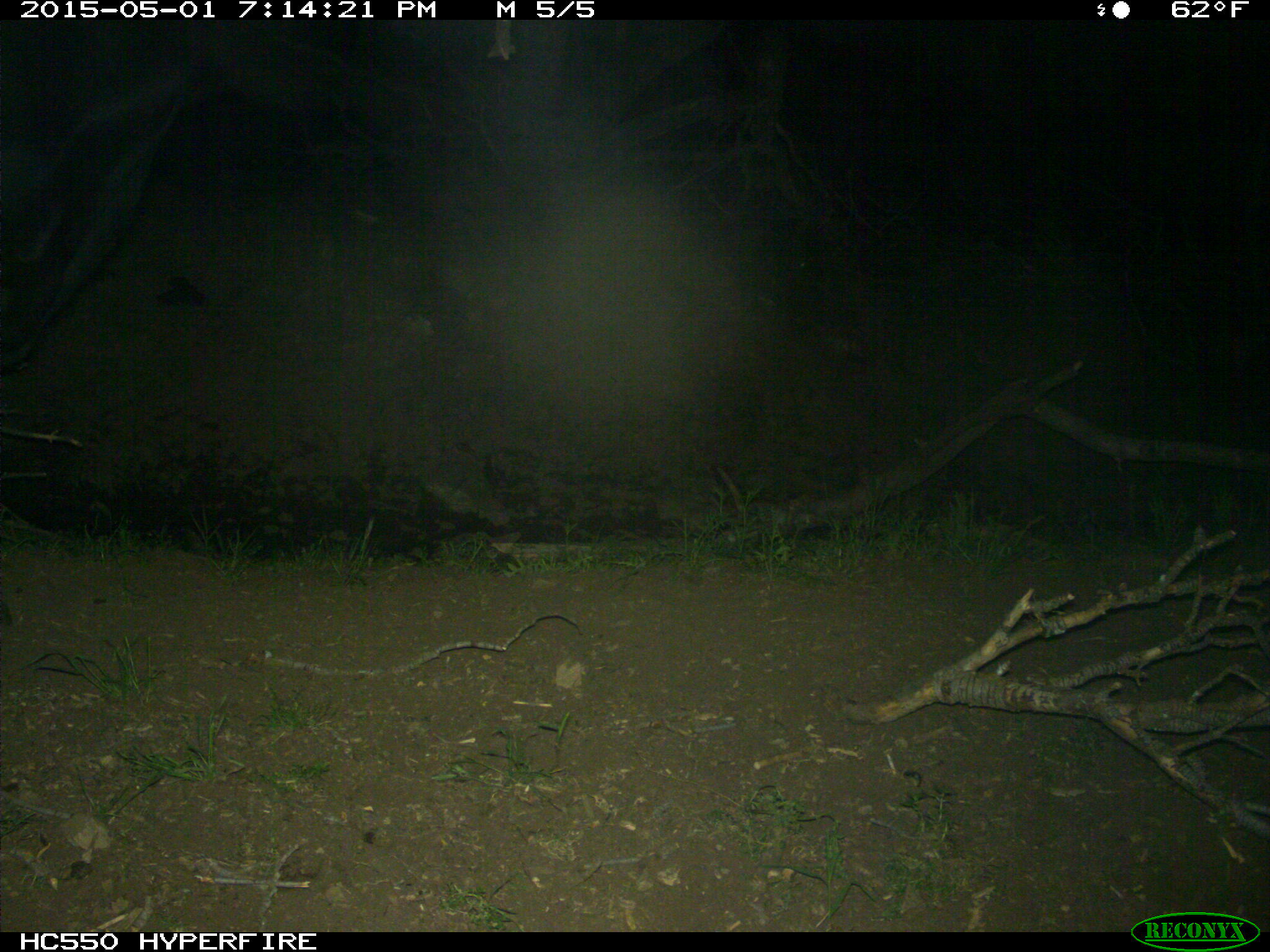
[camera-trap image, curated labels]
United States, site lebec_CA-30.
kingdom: Animalia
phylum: Chordata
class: Mammalia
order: Artiodactyla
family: Bovidae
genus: Bos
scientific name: Bos taurus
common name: domestic cow